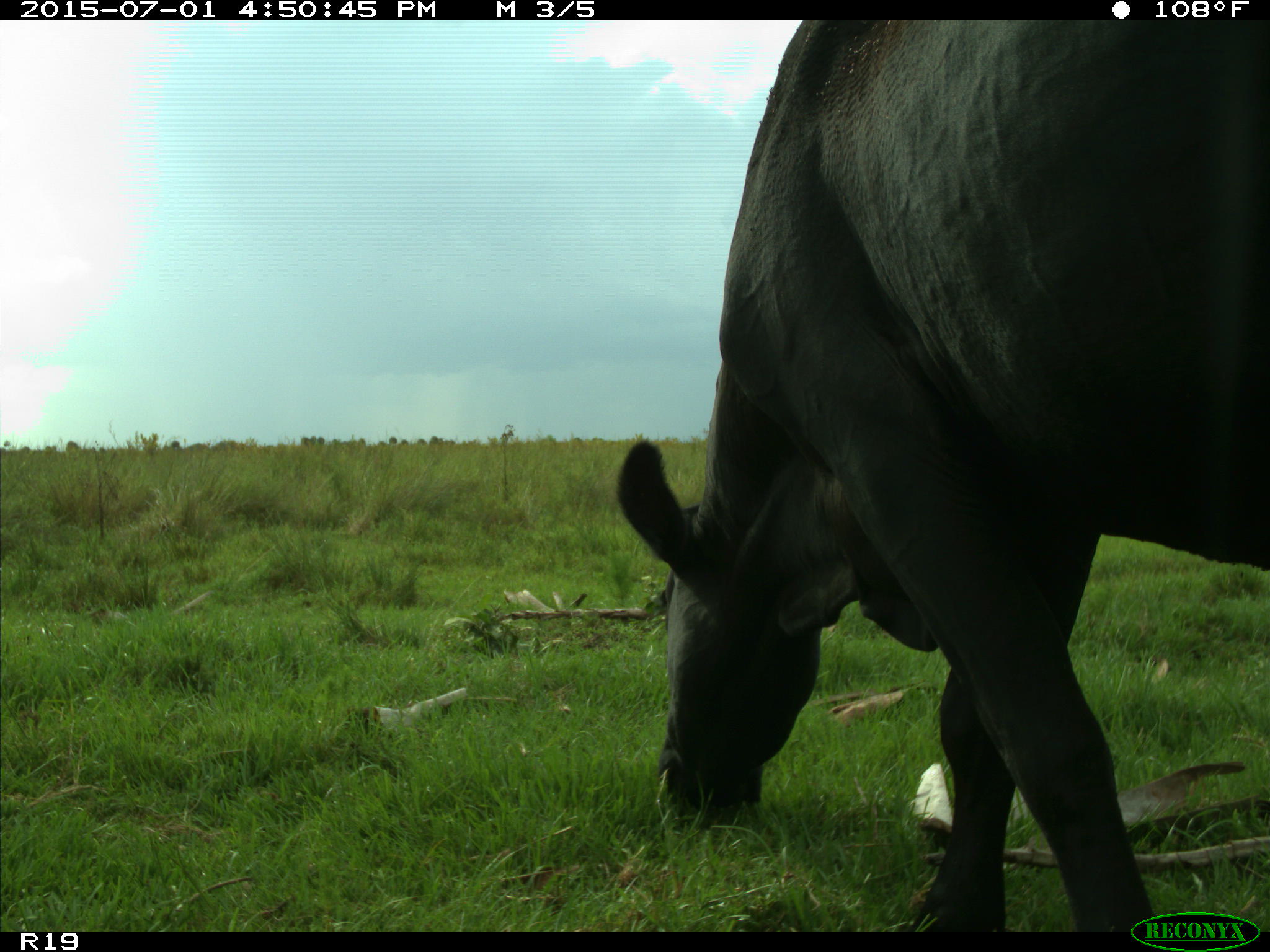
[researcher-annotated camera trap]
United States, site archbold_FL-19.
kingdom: Animalia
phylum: Chordata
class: Mammalia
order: Artiodactyla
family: Bovidae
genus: Bos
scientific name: Bos taurus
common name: domestic cow